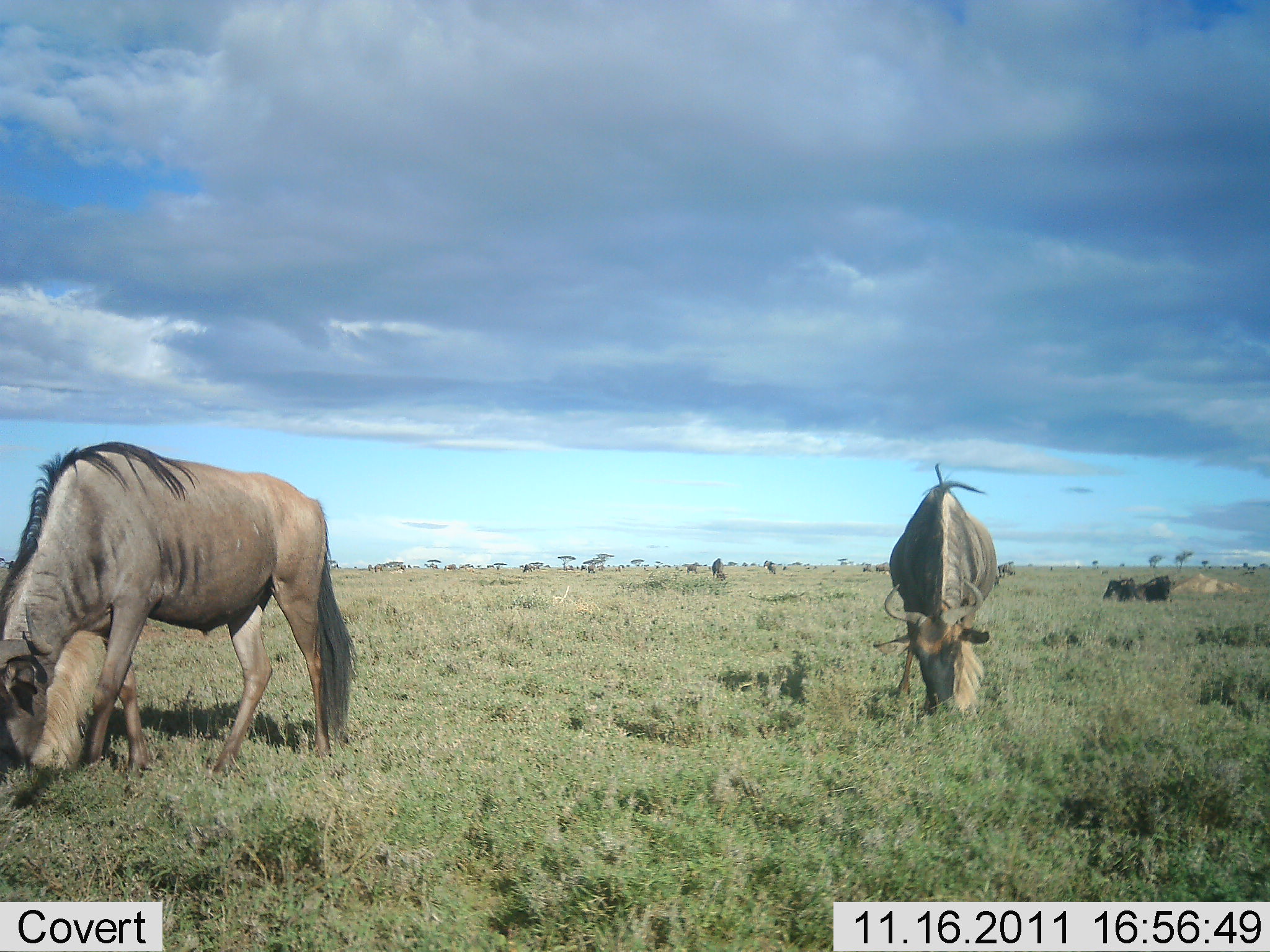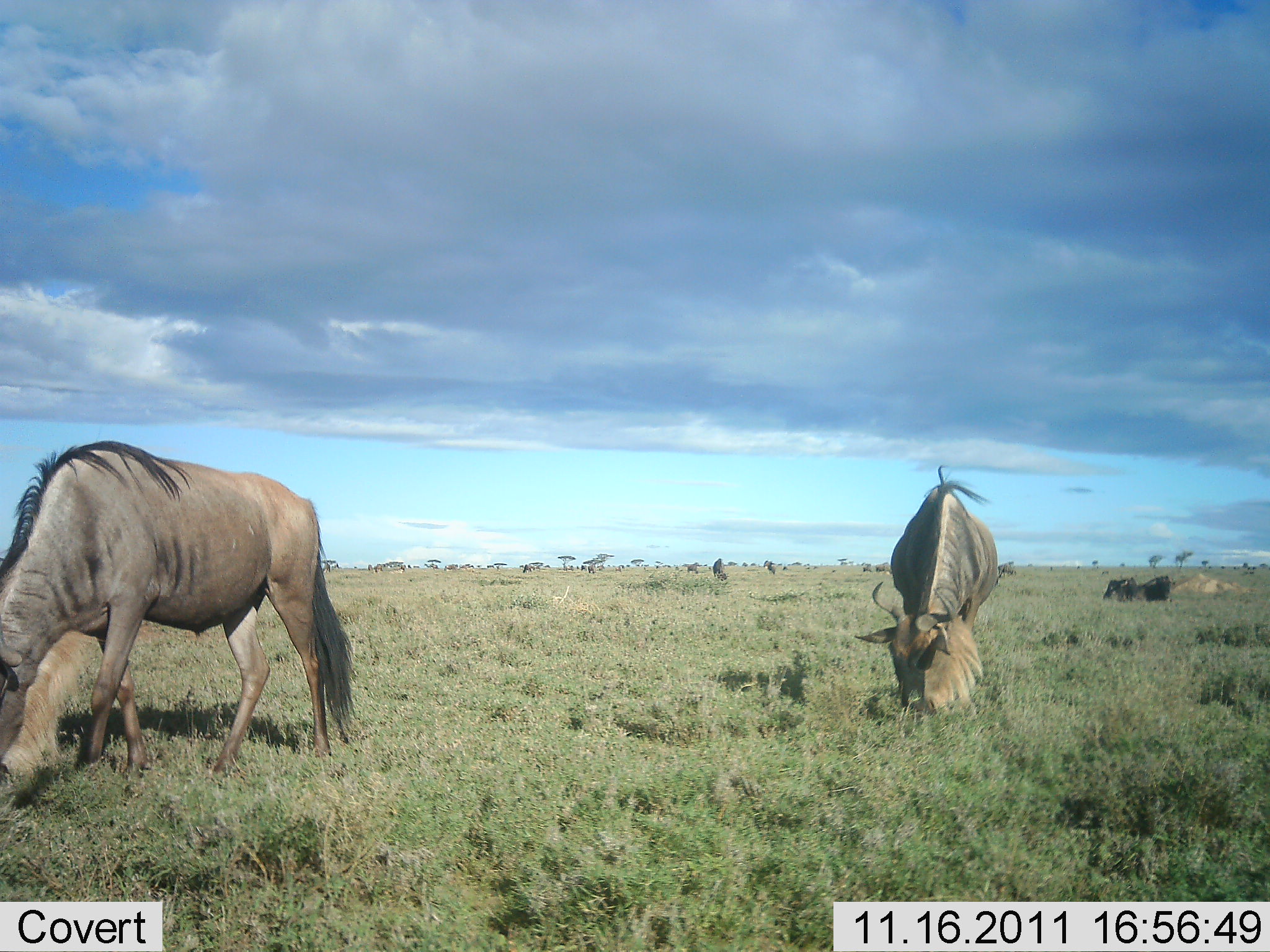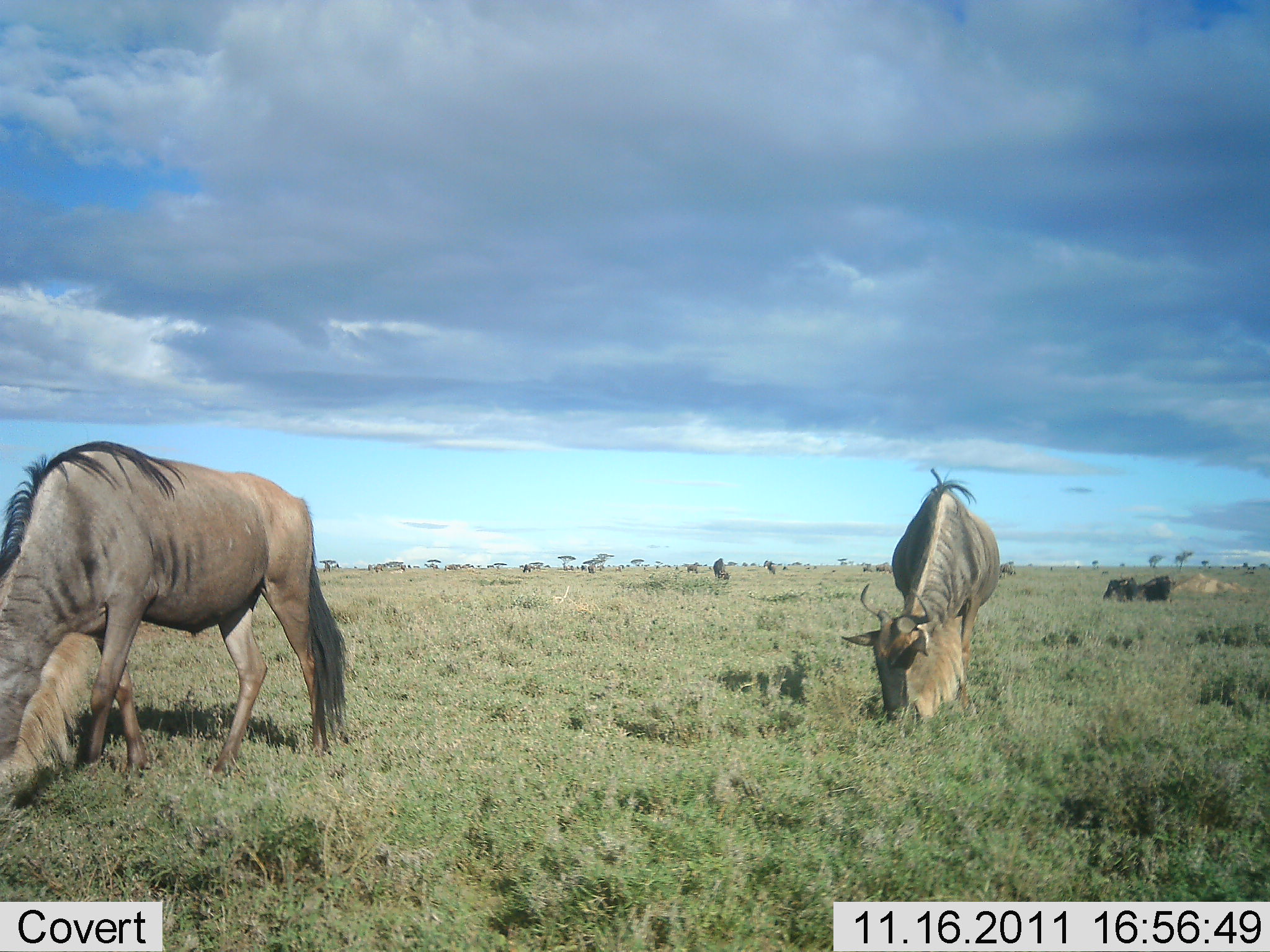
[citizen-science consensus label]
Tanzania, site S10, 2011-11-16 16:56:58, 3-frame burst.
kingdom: Animalia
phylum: Chordata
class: Mammalia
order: Artiodactyla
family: Bovidae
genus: Connochaetes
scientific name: Connochaetes taurinus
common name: blue wildebeest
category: wildebeest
Wildebeest (blue wildebeest) (Connochaetes taurinus), count 3. Behavior (volunteer vote fractions): standing 30%, resting 0%, moving 0%, interacting 0%. Young present (vote fraction): 0%. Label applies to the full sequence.